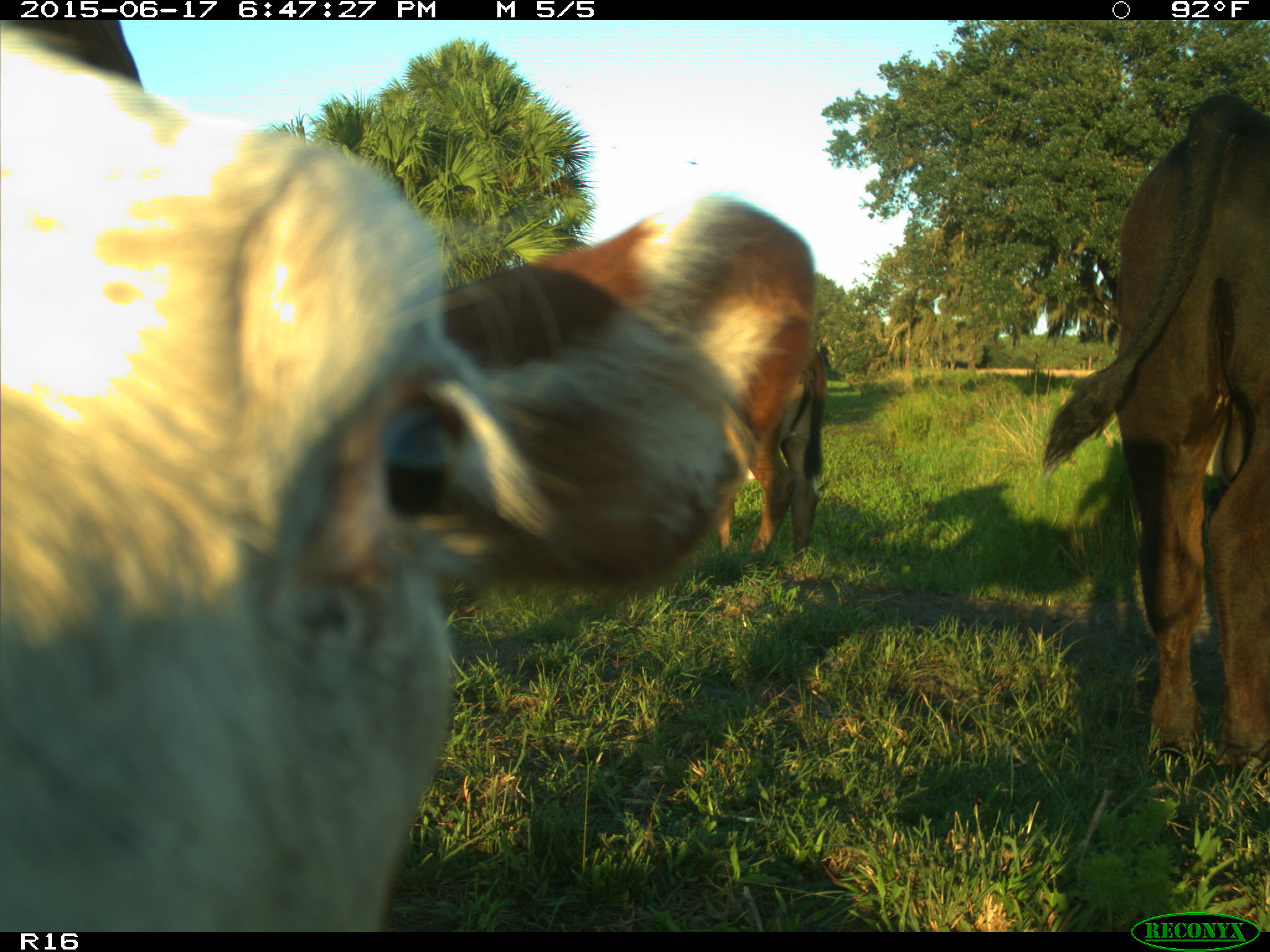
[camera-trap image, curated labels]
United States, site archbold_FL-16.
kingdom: Animalia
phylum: Chordata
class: Mammalia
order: Artiodactyla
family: Bovidae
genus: Bos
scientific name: Bos taurus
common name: domestic cow